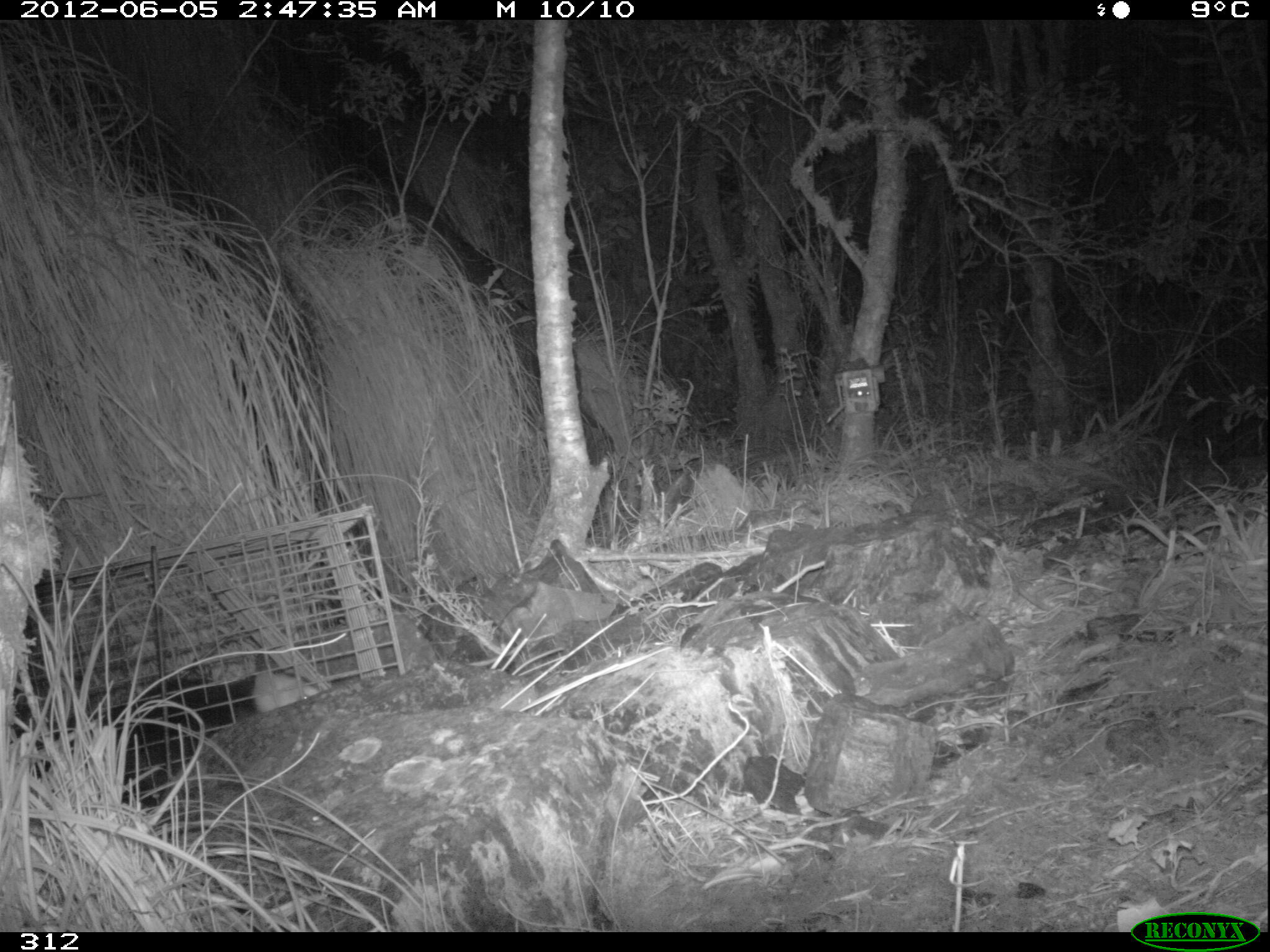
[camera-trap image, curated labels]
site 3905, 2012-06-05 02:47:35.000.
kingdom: Animalia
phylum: Chordata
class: Mammalia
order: Didelphimorphia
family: Didelphidae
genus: Didelphis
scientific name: Didelphis pernigra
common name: andean white-eared opossum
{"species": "Didelphis pernigra (andean white-eared opossum)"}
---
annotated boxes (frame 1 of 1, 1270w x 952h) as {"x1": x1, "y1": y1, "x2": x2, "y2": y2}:
didelphis pernigra: {"x1": 11, "y1": 649, "x2": 323, "y2": 810}